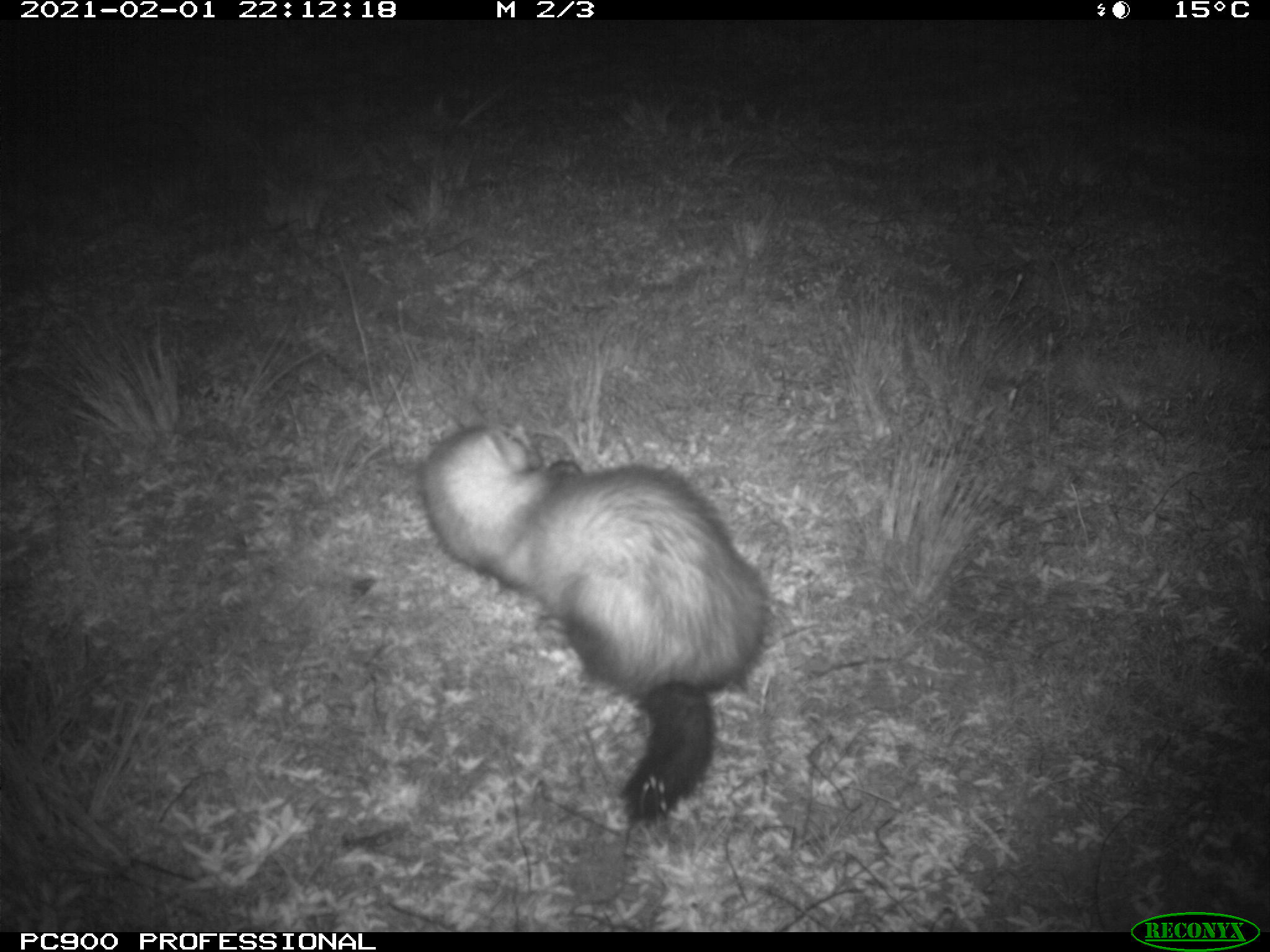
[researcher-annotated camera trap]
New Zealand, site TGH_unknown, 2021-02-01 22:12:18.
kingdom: Animalia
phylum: Chordata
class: Mammalia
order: Carnivora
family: Mustelidae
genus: Mustela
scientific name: Mustela furo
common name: ferret